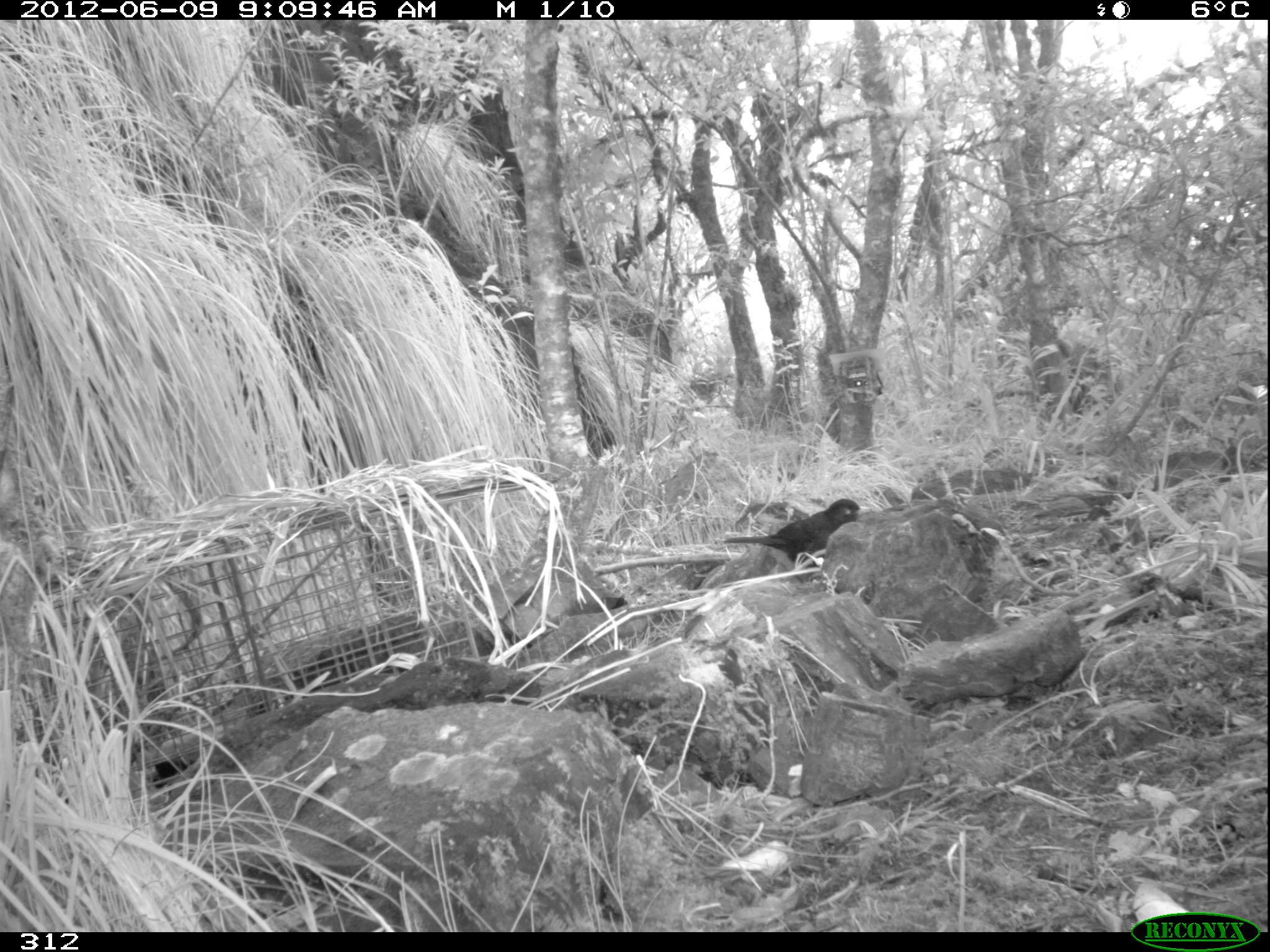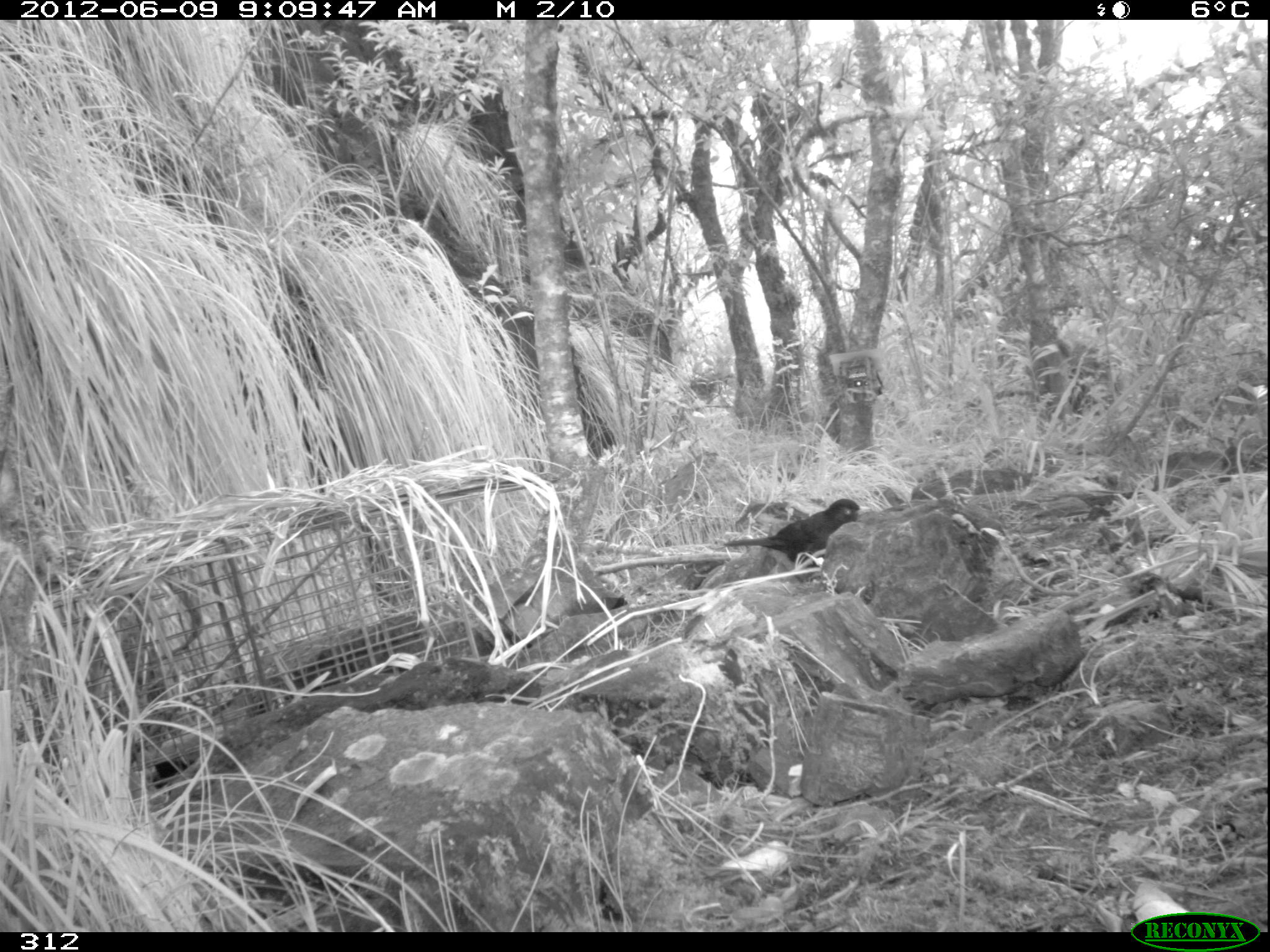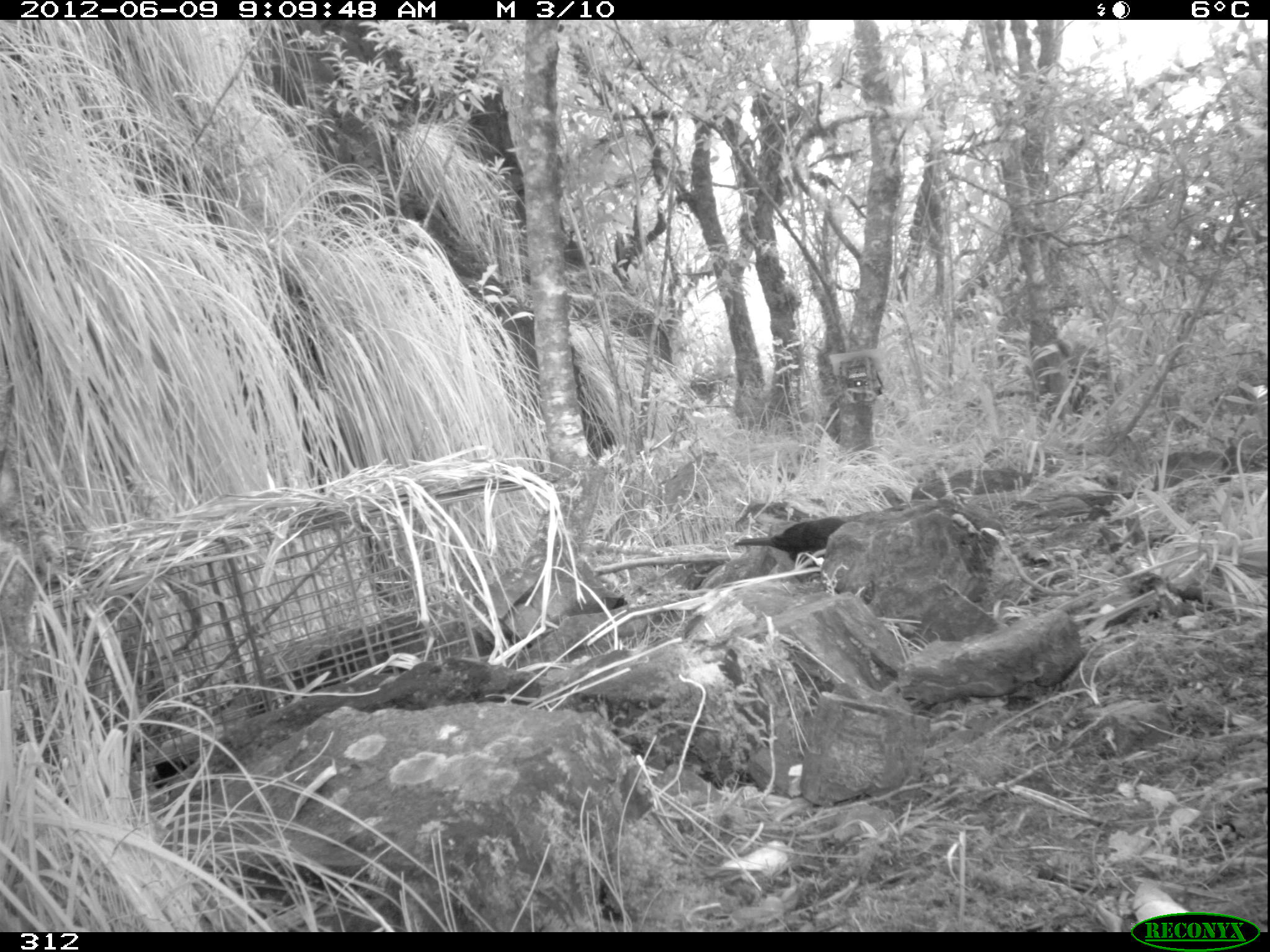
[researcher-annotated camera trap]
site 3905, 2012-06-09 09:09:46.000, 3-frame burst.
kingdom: Animalia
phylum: Chordata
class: Aves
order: Passeriformes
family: Turdidae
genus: Turdus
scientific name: Turdus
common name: true thrushes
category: turdus sp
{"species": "turdus sp (true thrushes) (Turdus)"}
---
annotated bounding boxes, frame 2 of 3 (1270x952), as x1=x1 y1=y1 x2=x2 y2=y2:
turdus sp: x1=722 y1=497 x2=871 y2=567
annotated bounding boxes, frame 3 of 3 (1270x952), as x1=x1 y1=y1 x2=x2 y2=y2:
turdus sp: x1=734 y1=516 x2=846 y2=561